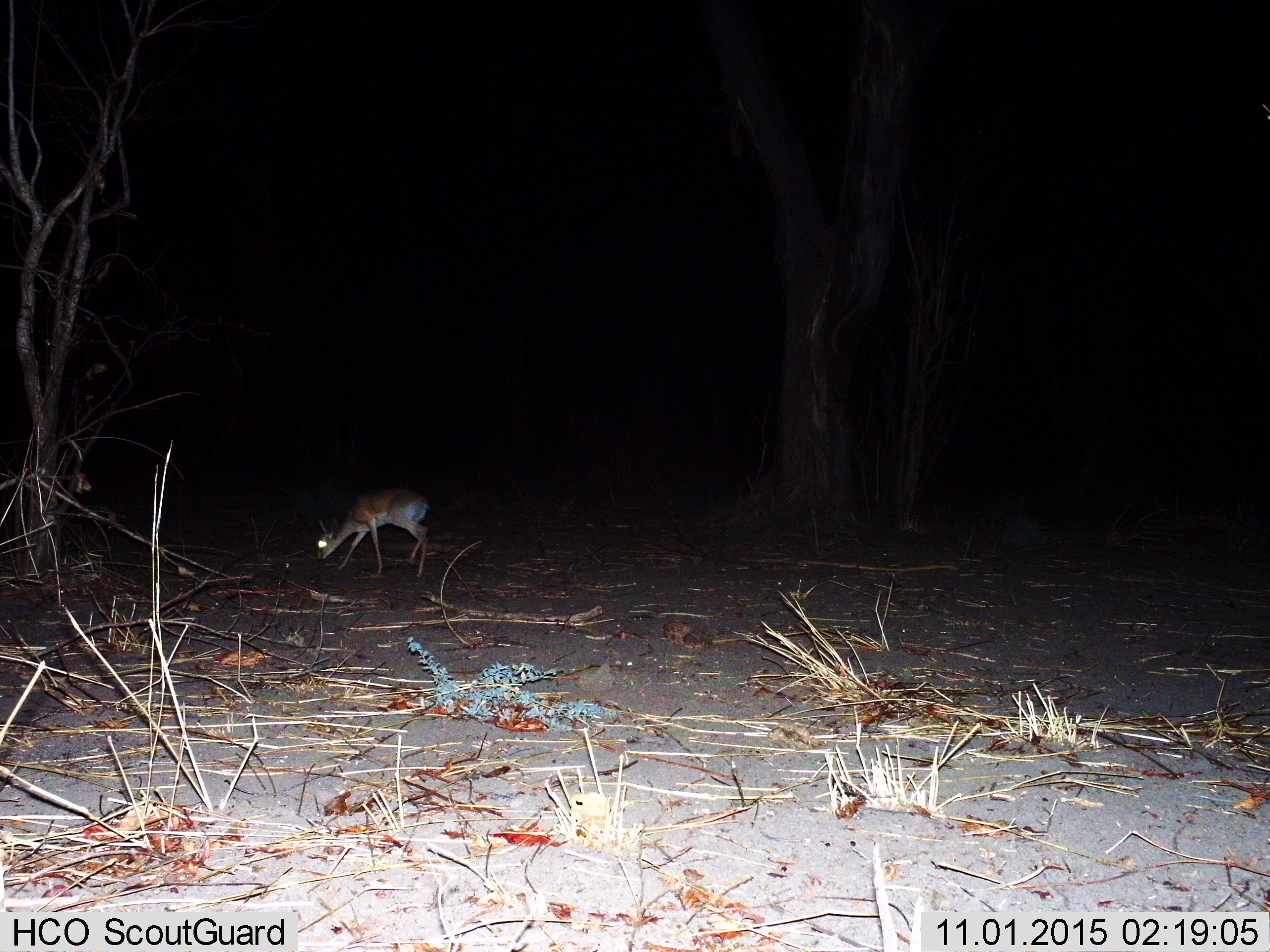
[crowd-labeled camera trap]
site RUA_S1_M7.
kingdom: Animalia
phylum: Chordata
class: Mammalia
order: Artiodactyla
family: Bovidae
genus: Madoqua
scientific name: Madoqua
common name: dik-dik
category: dikdik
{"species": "dikdik (dik-dik) (Madoqua)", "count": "1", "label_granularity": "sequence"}